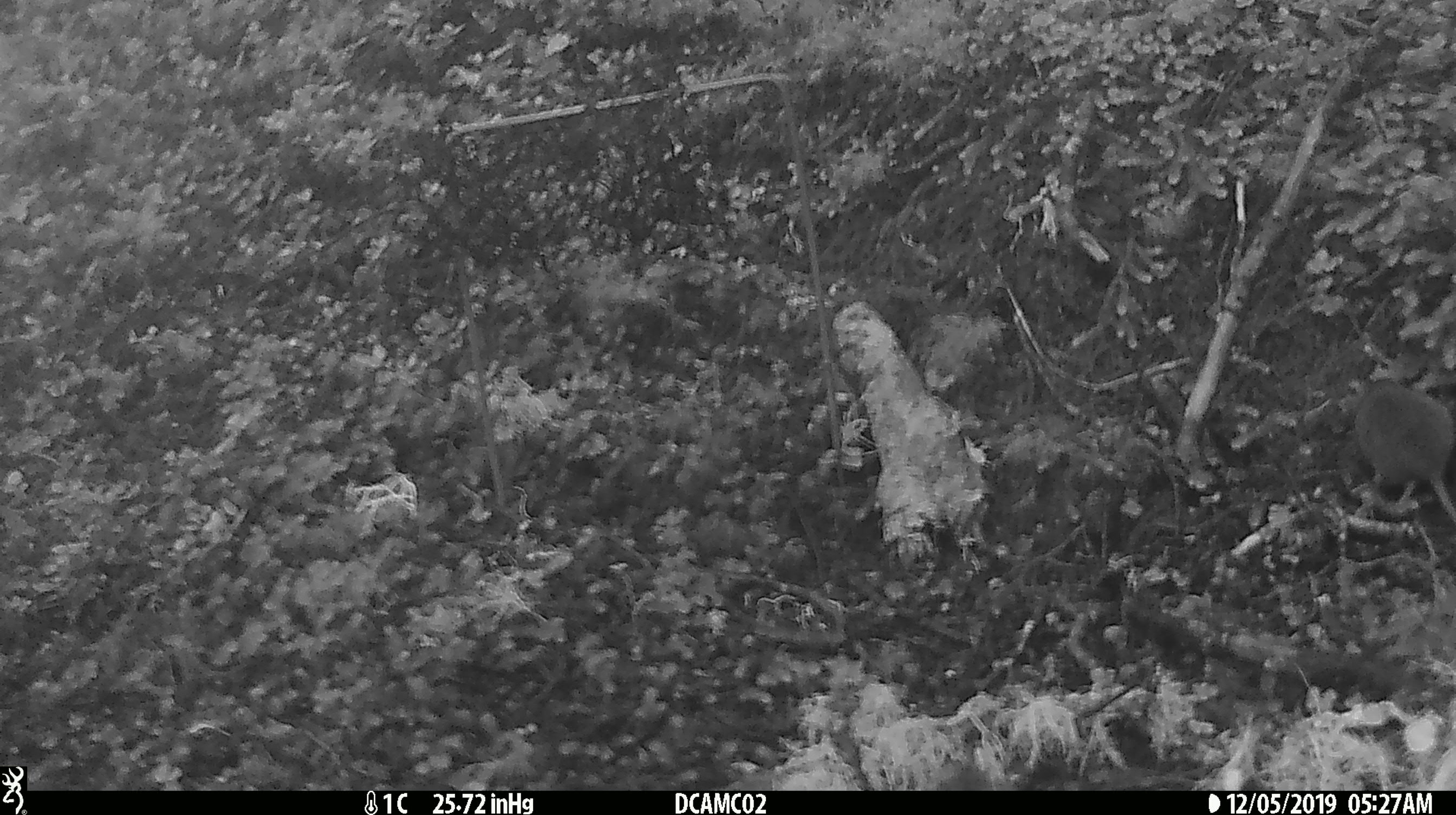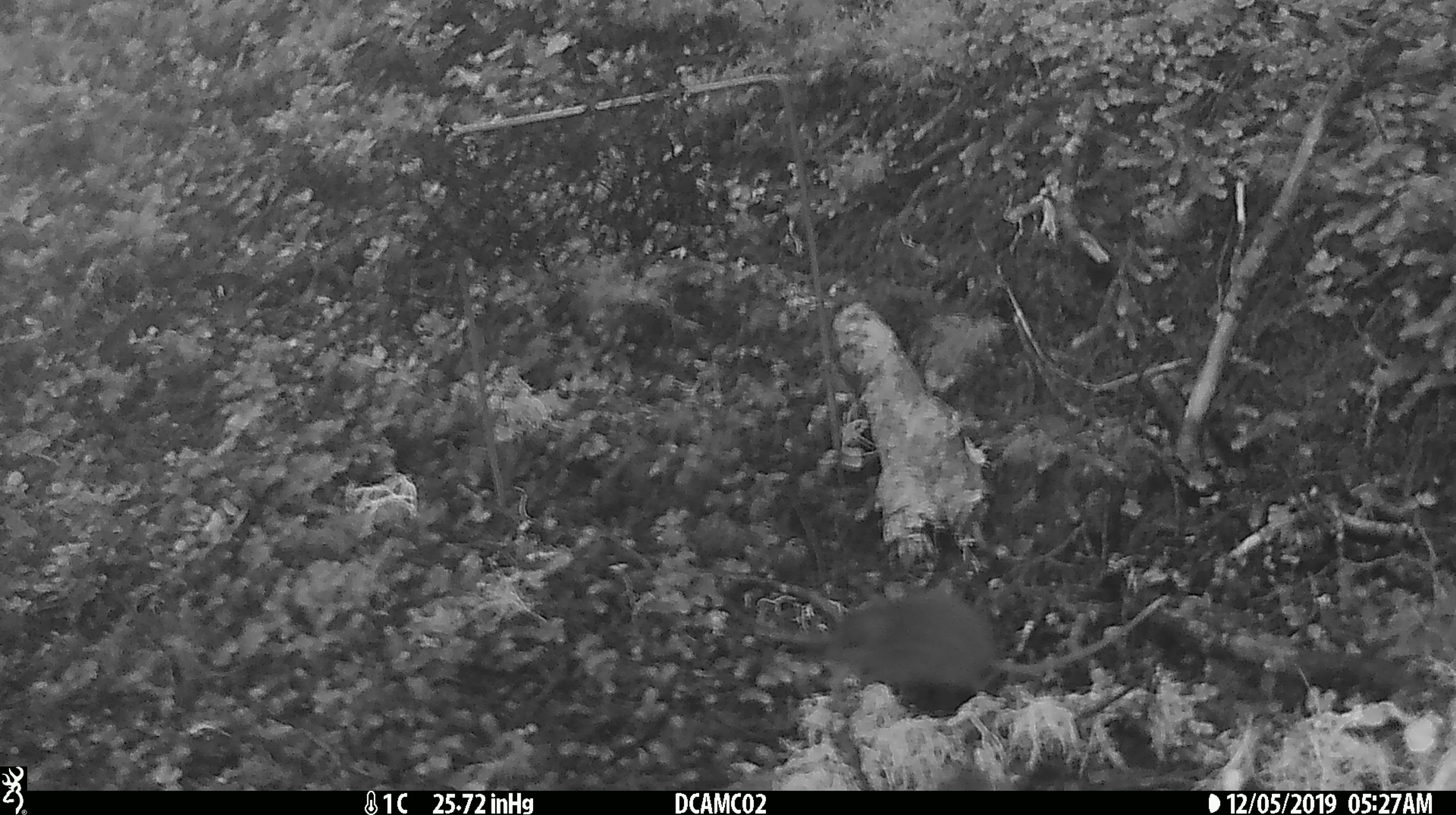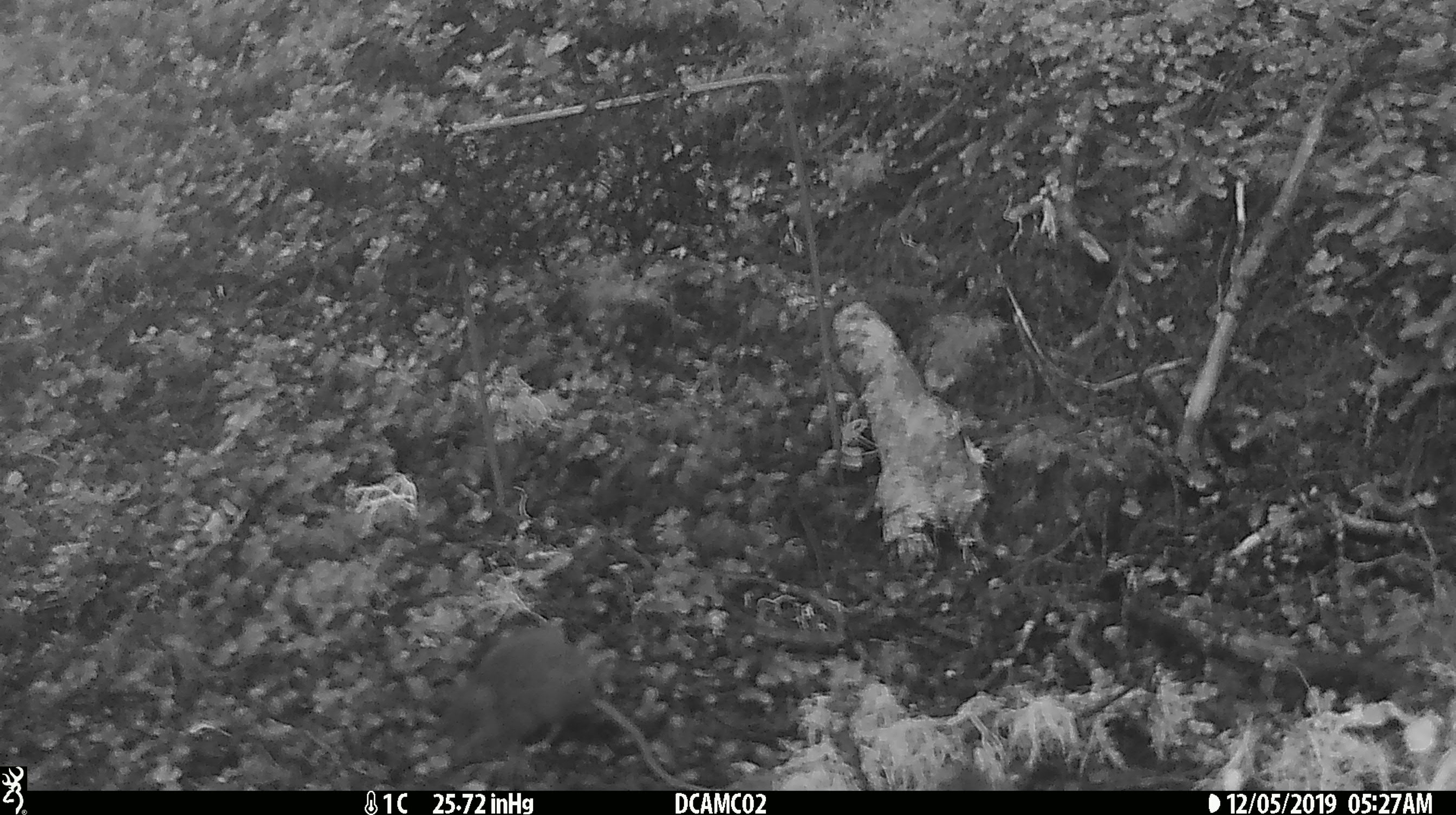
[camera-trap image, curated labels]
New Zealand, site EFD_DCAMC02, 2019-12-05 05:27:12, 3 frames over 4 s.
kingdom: Animalia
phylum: Chordata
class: Mammalia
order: Rodentia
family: Muridae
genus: Mus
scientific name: Mus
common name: mouse